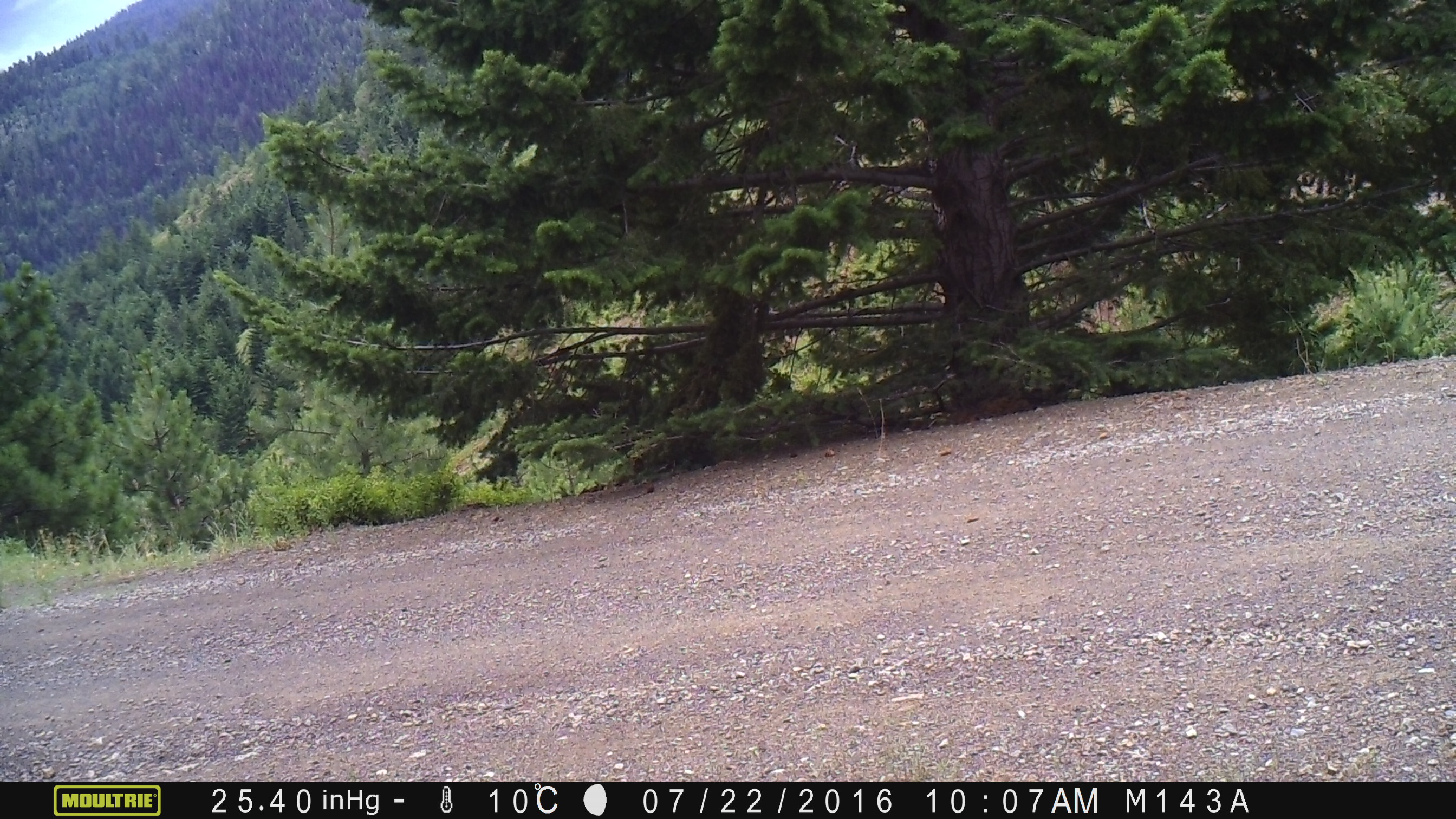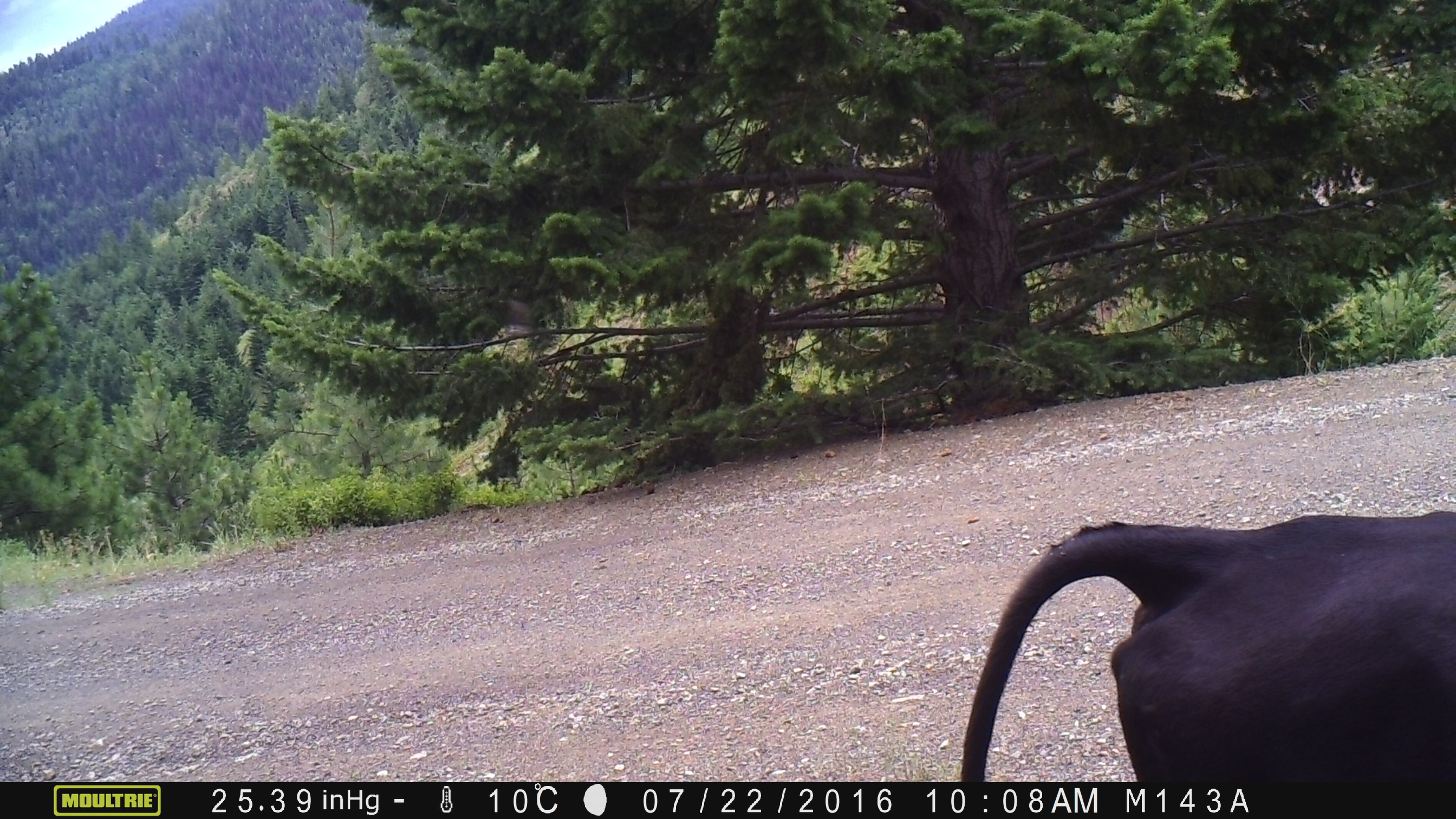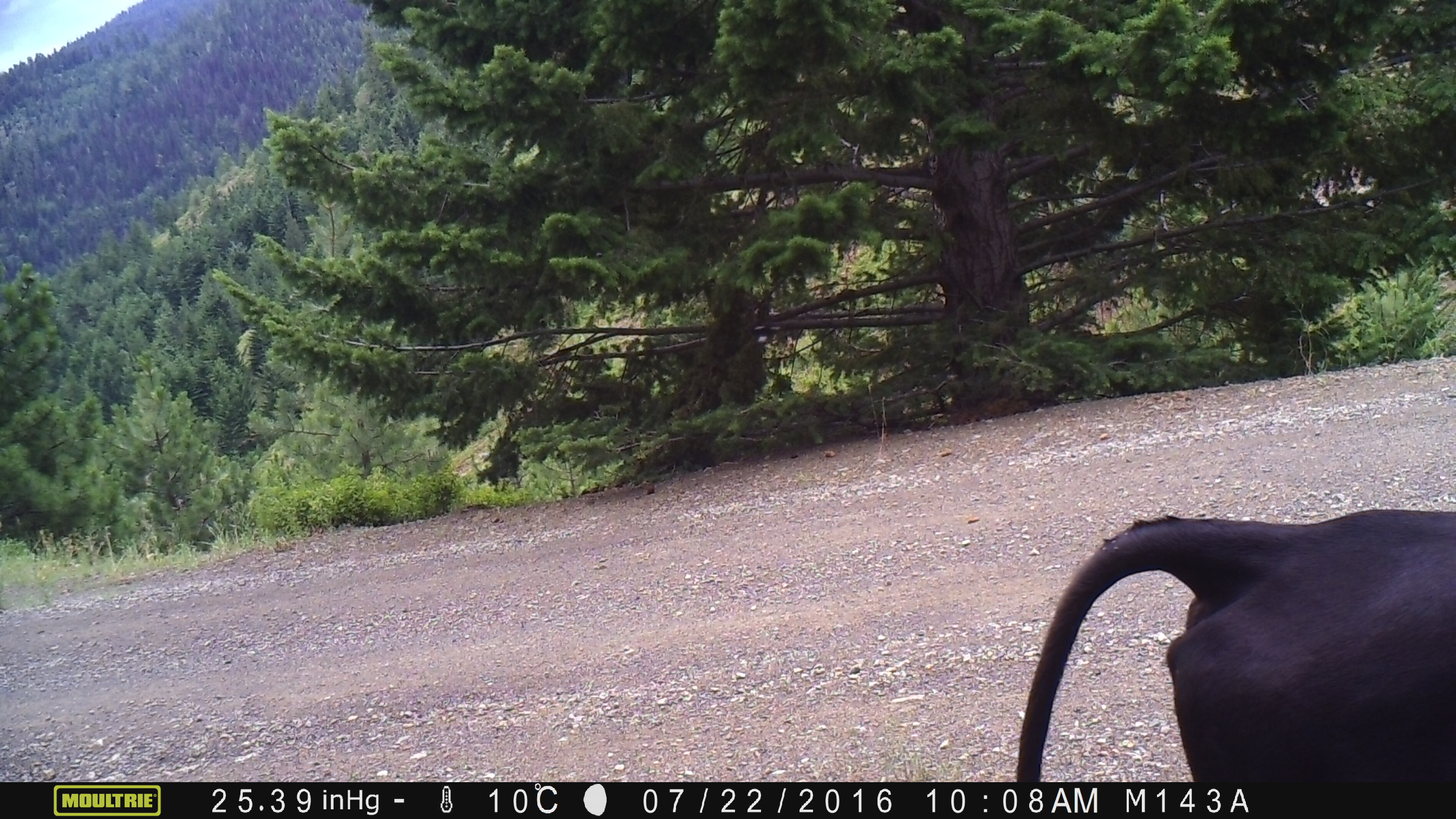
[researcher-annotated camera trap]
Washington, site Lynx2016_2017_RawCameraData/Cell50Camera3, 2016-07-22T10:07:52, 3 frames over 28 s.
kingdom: Animalia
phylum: Chordata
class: Mammalia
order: Artiodactyla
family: Bovidae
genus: Bos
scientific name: Bos taurus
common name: domestic cattle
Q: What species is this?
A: Domestic cattle (Bos taurus).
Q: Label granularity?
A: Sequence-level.